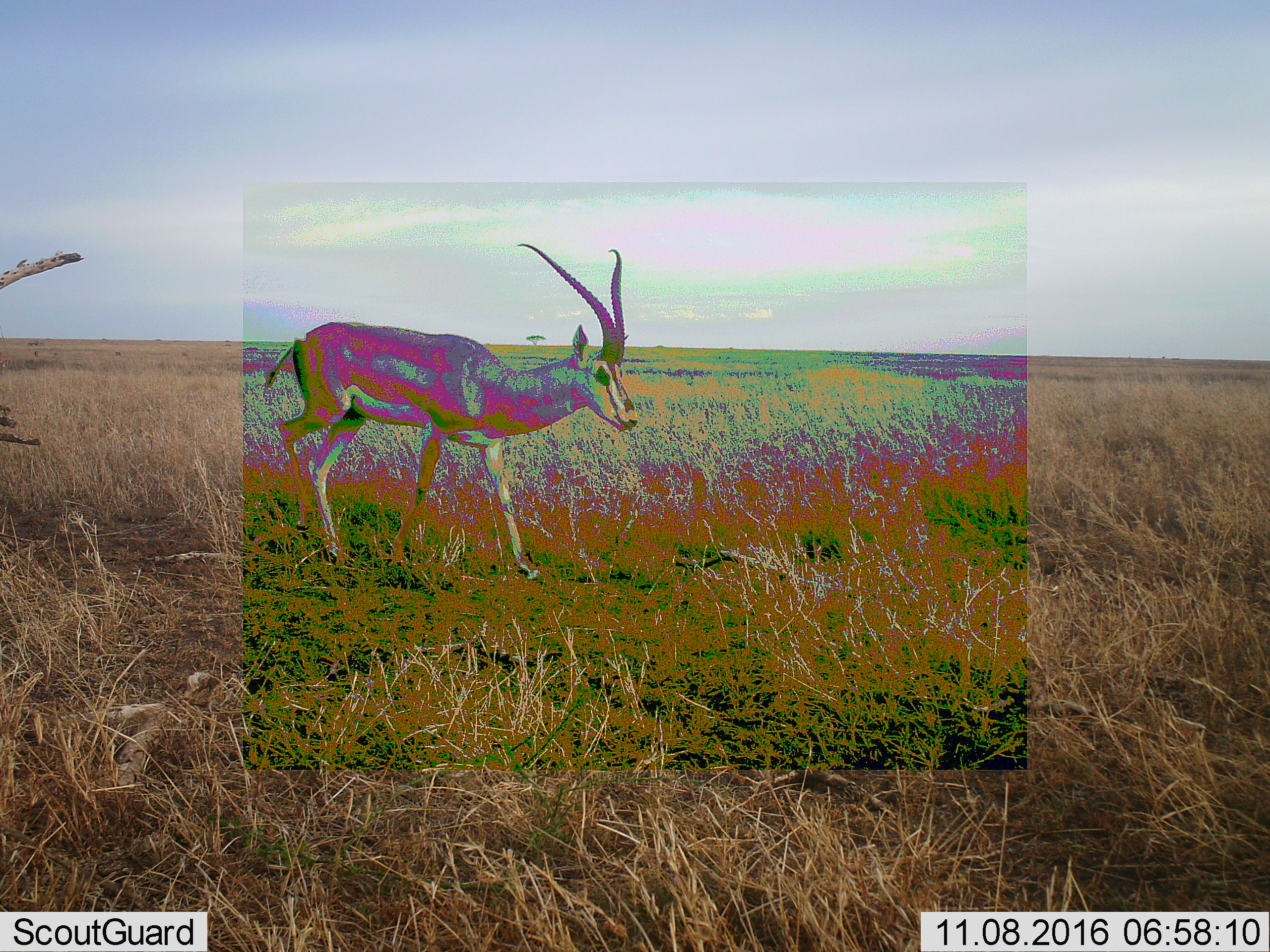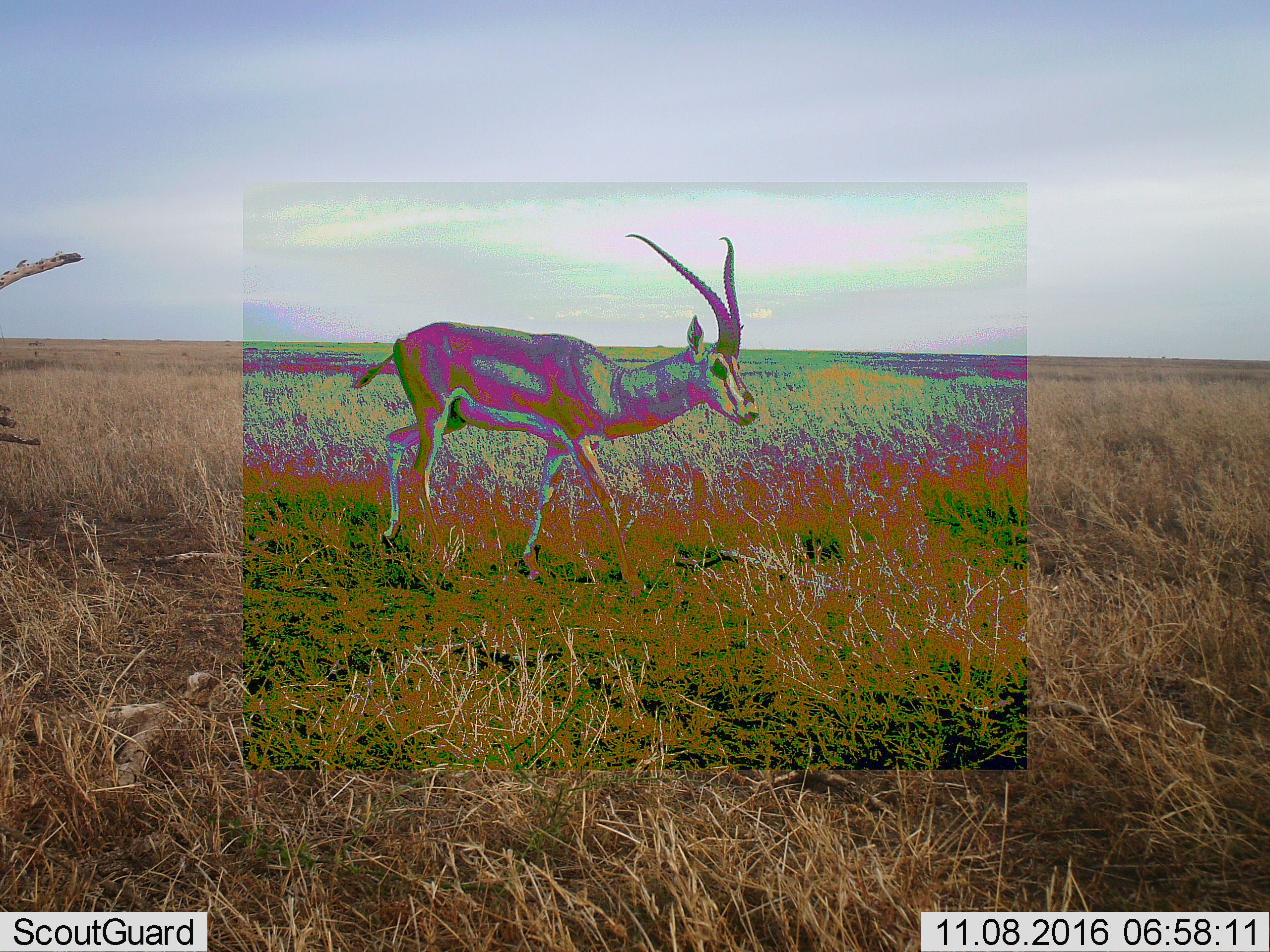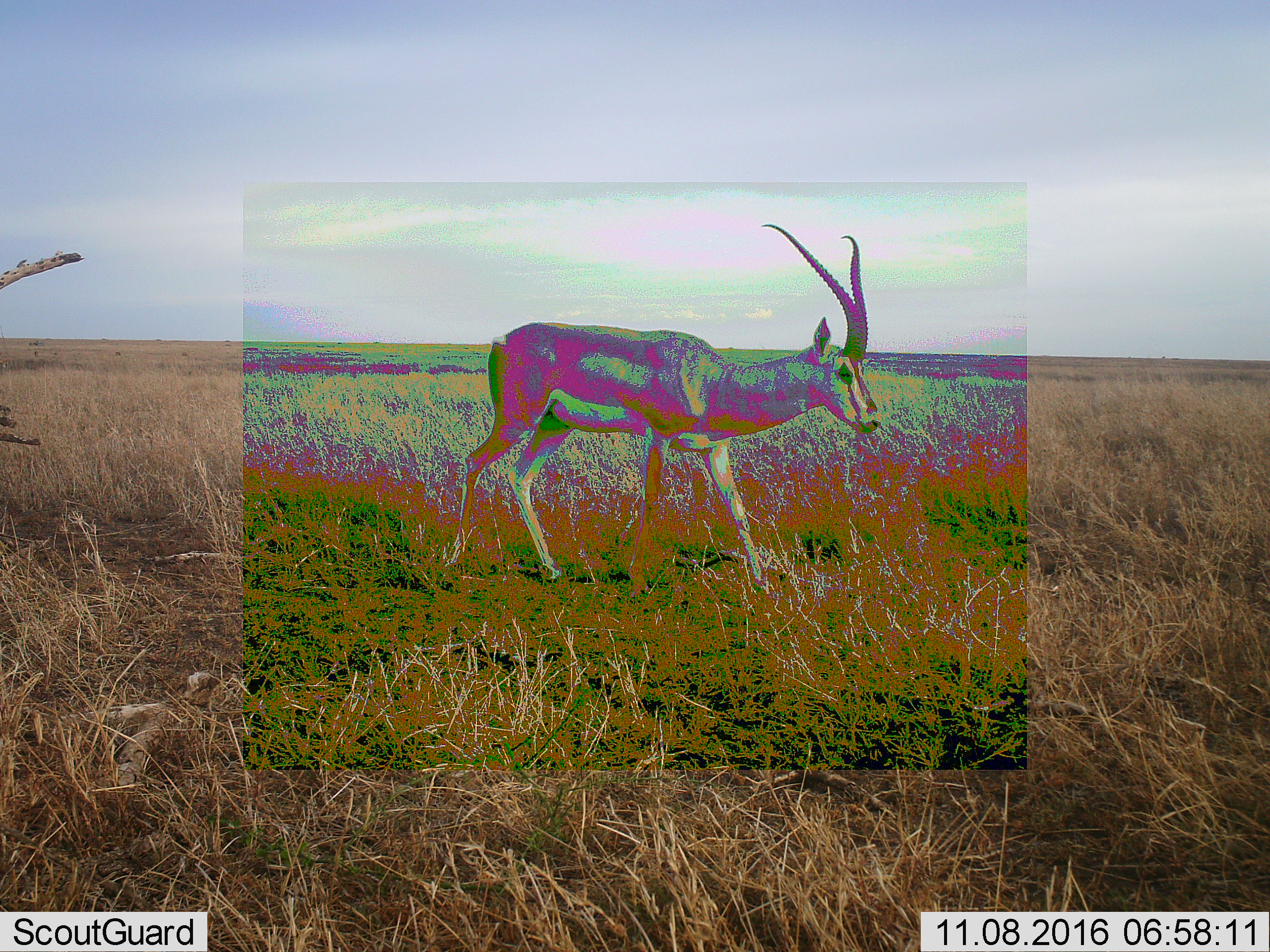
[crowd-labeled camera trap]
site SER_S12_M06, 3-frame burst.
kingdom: Animalia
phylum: Chordata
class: Mammalia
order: Artiodactyla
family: Bovidae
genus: Nanger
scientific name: Nanger granti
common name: grant's gazelle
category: gazellegrants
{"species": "gazellegrants (grant's gazelle) (Nanger granti)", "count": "1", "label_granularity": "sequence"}